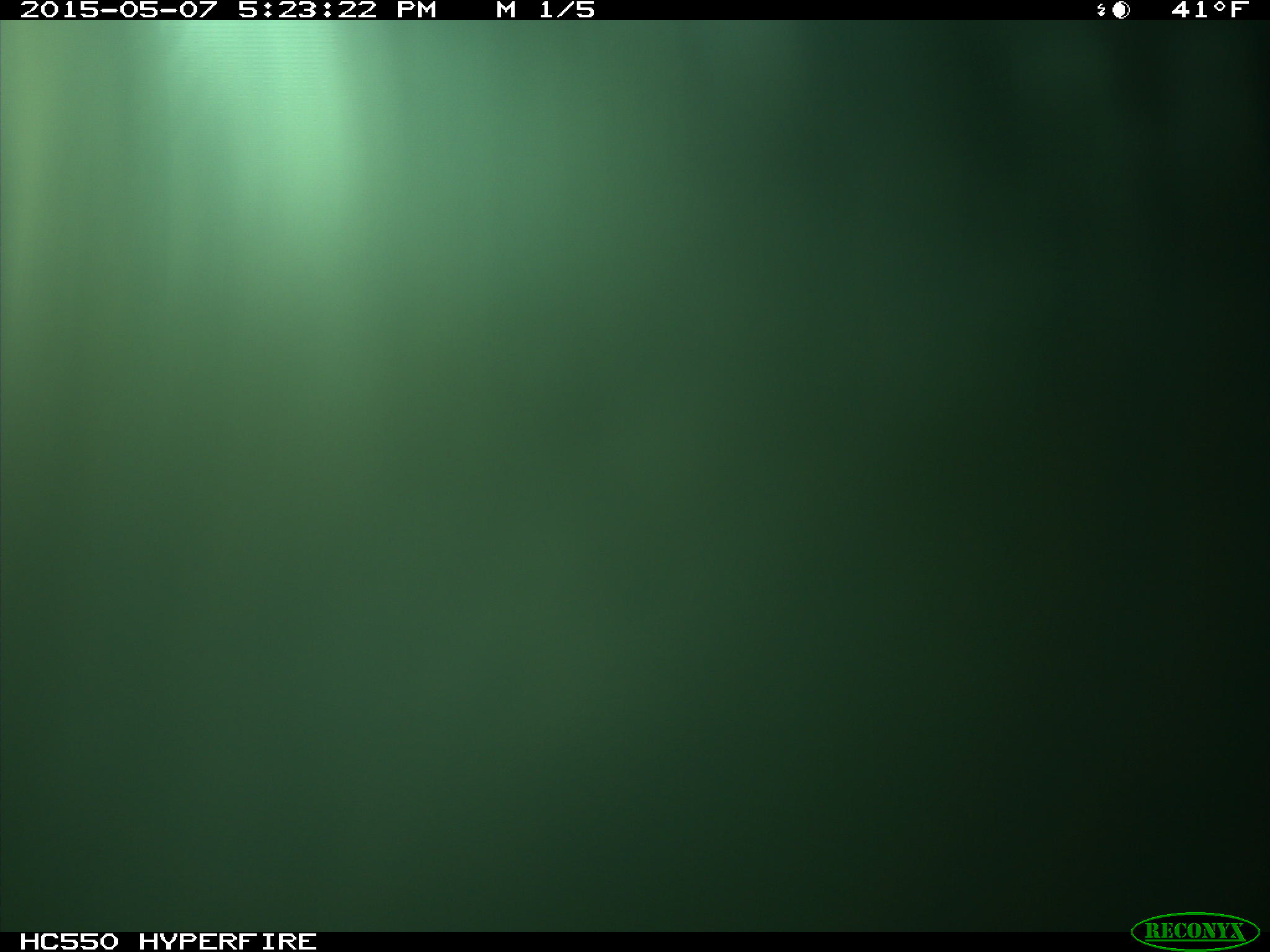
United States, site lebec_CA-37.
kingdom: Animalia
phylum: Chordata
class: Mammalia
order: Artiodactyla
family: Bovidae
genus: Bos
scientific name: Bos taurus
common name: domestic cow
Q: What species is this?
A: Bos taurus (domestic cow).